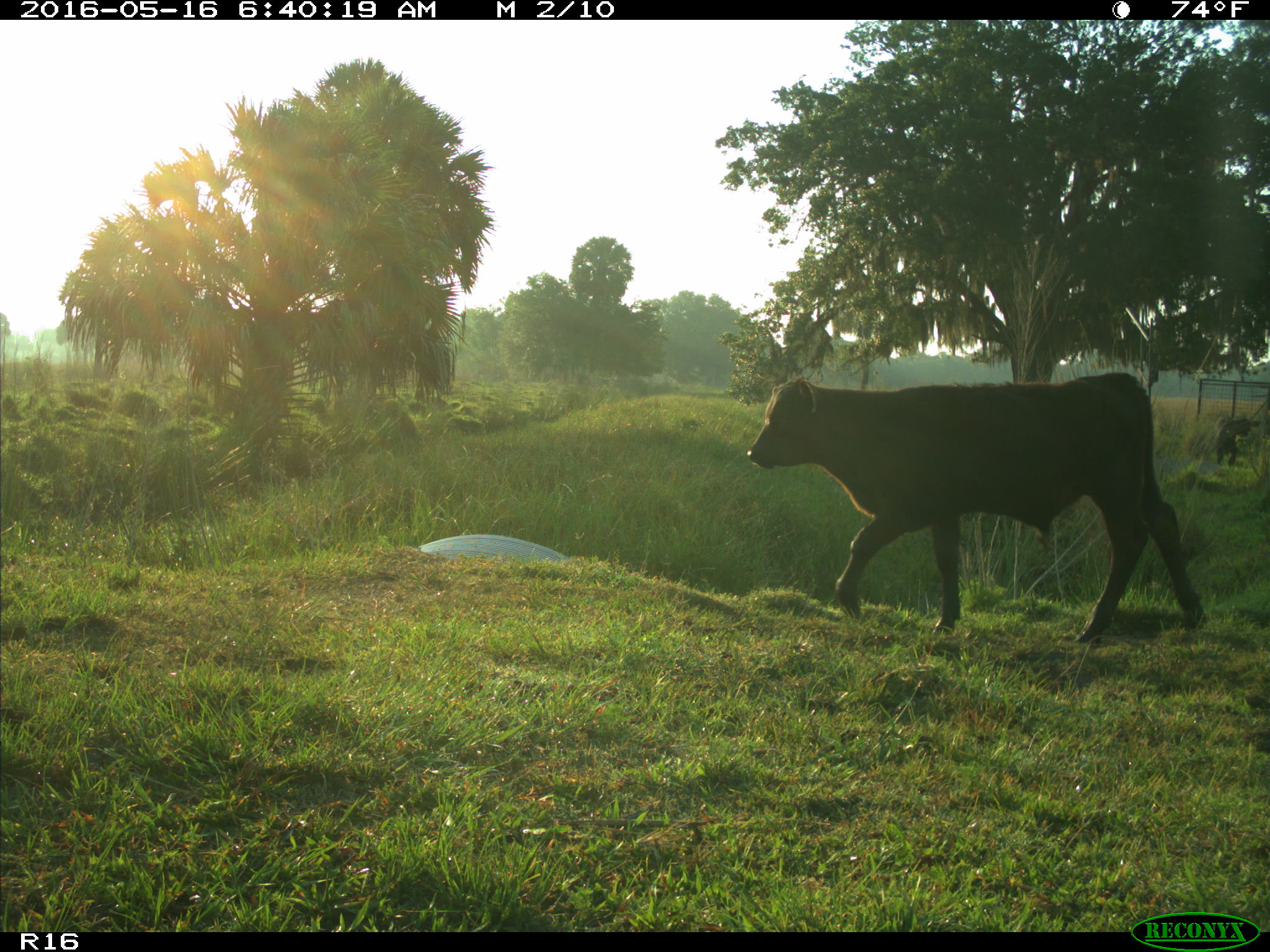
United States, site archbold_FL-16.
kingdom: Animalia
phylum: Chordata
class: Mammalia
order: Artiodactyla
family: Bovidae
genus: Bos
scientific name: Bos taurus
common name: domestic cow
Bos taurus (domestic cow).